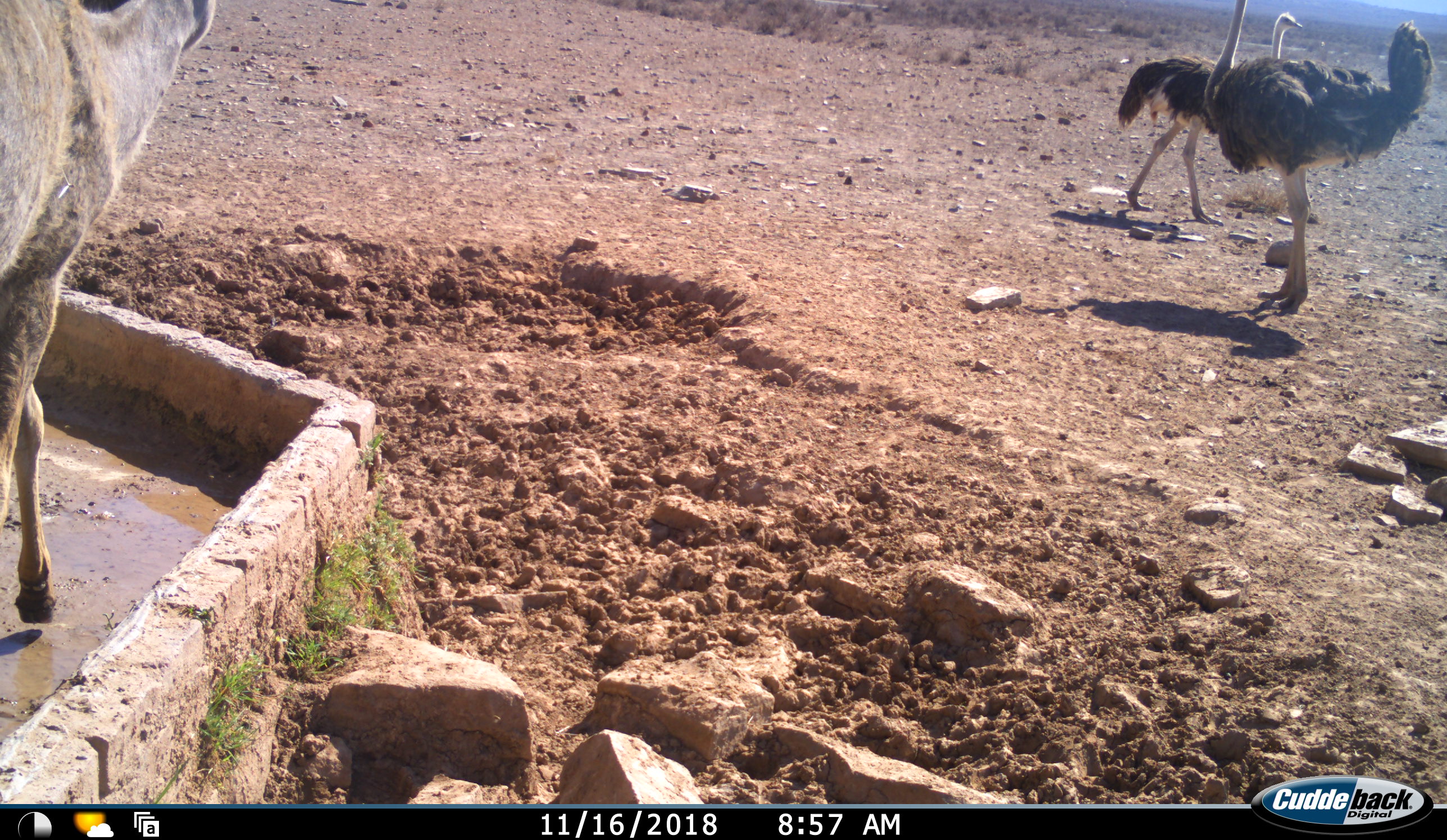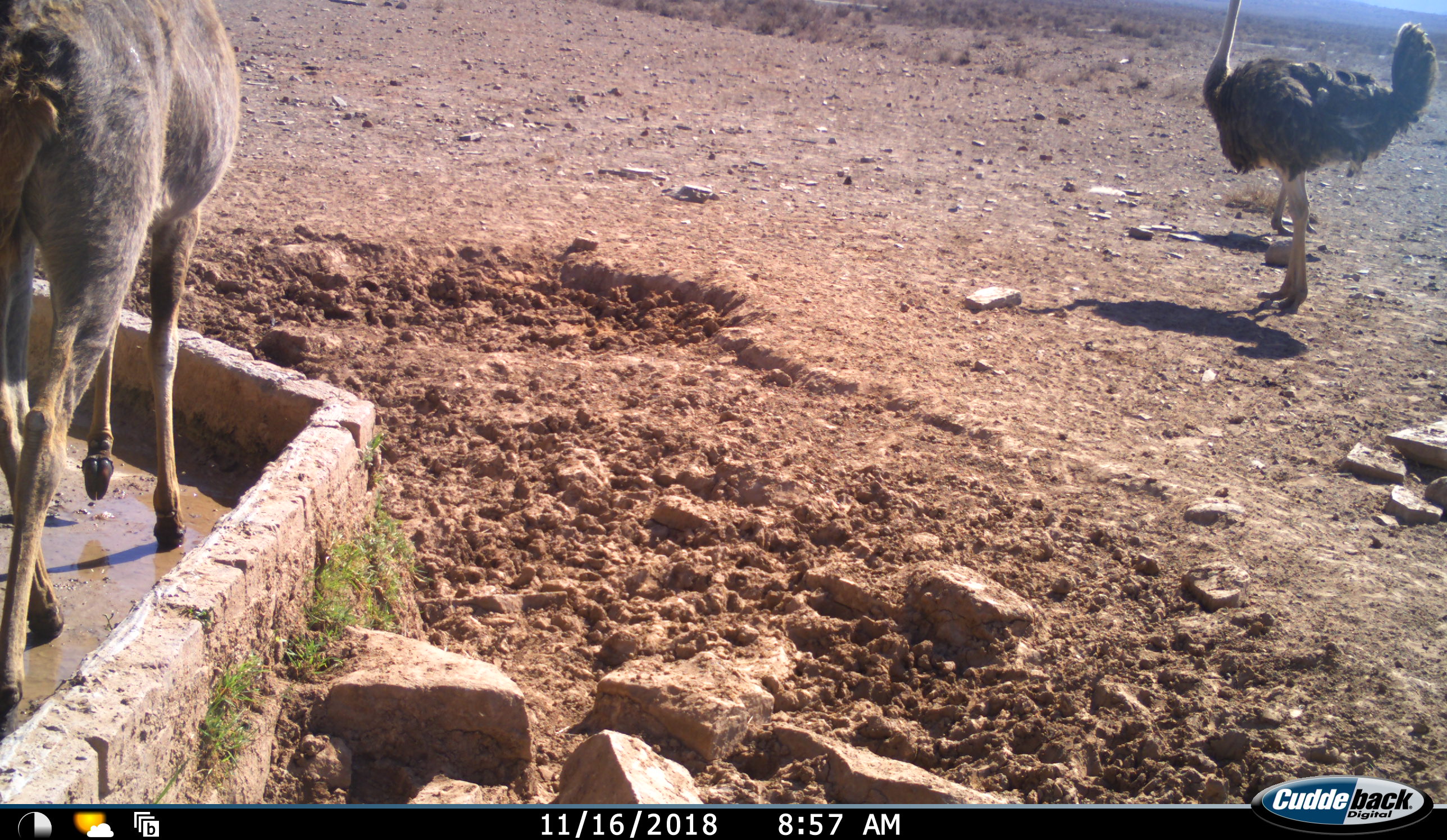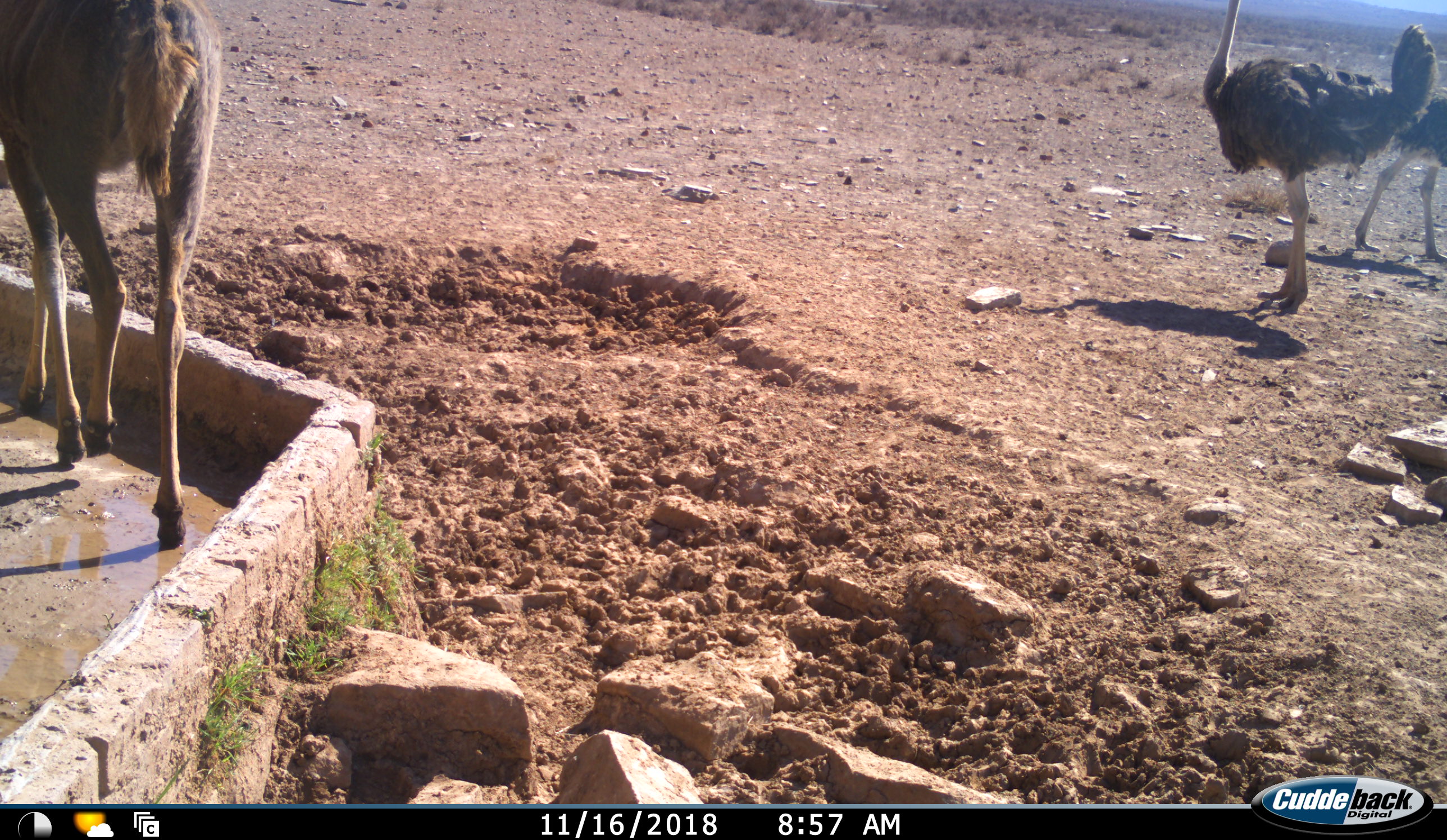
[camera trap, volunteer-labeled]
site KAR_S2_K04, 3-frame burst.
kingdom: Animalia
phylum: Chordata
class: Mammalia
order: Artiodactyla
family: Bovidae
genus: Tragelaphus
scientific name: Tragelaphus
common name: kudu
Kudu (Tragelaphus), count 1. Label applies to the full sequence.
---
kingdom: Animalia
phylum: Chordata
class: Aves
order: Struthioniformes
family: Struthionidae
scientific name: Struthionidae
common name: ostrich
Ostrich (Struthionidae), count 2. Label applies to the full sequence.